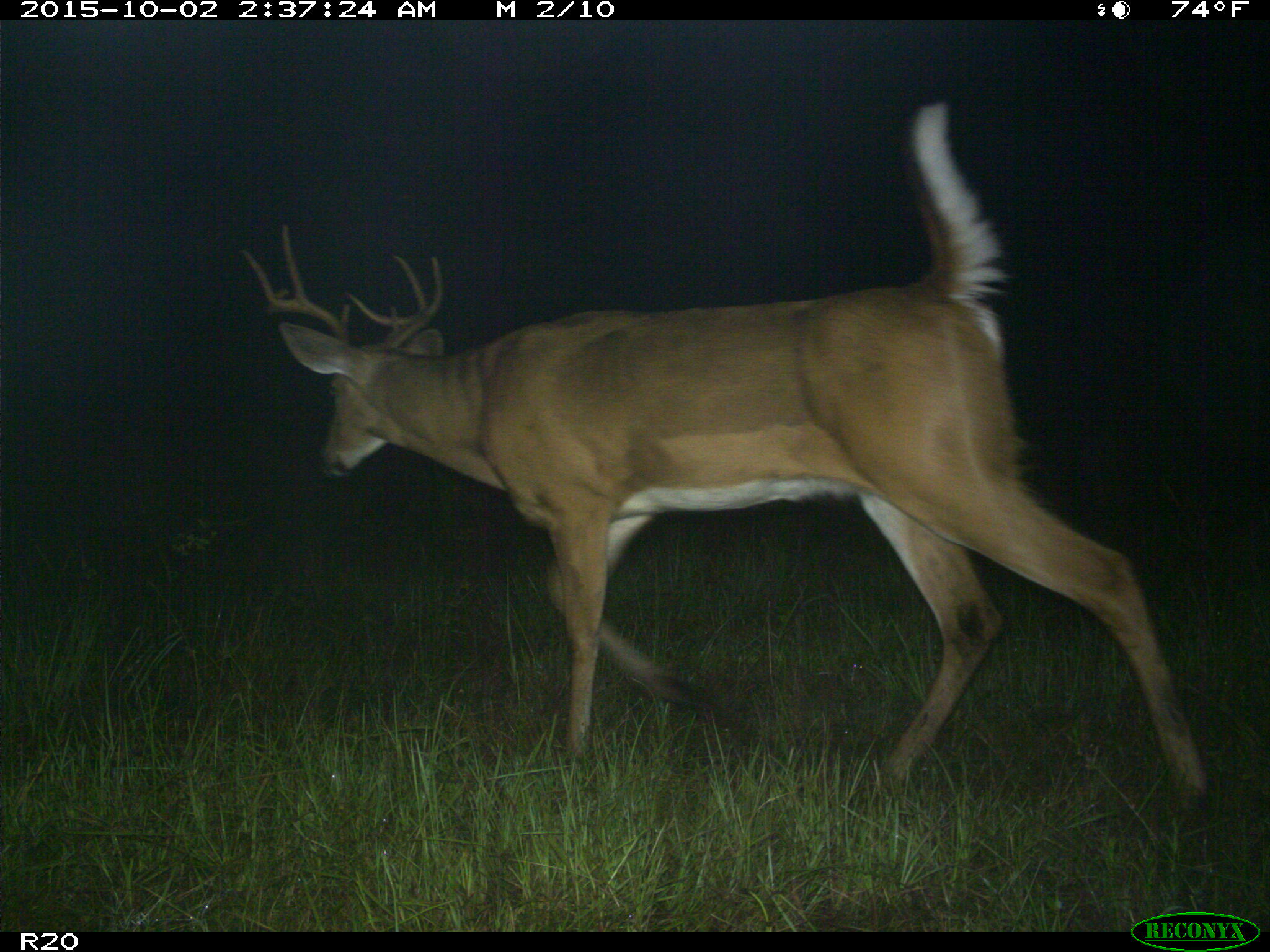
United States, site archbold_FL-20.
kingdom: Animalia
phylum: Chordata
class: Mammalia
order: Artiodactyla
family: Cervidae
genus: Odocoileus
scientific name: Odocoileus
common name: deer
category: unidentified deer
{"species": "unidentified deer (deer) (Odocoileus)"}